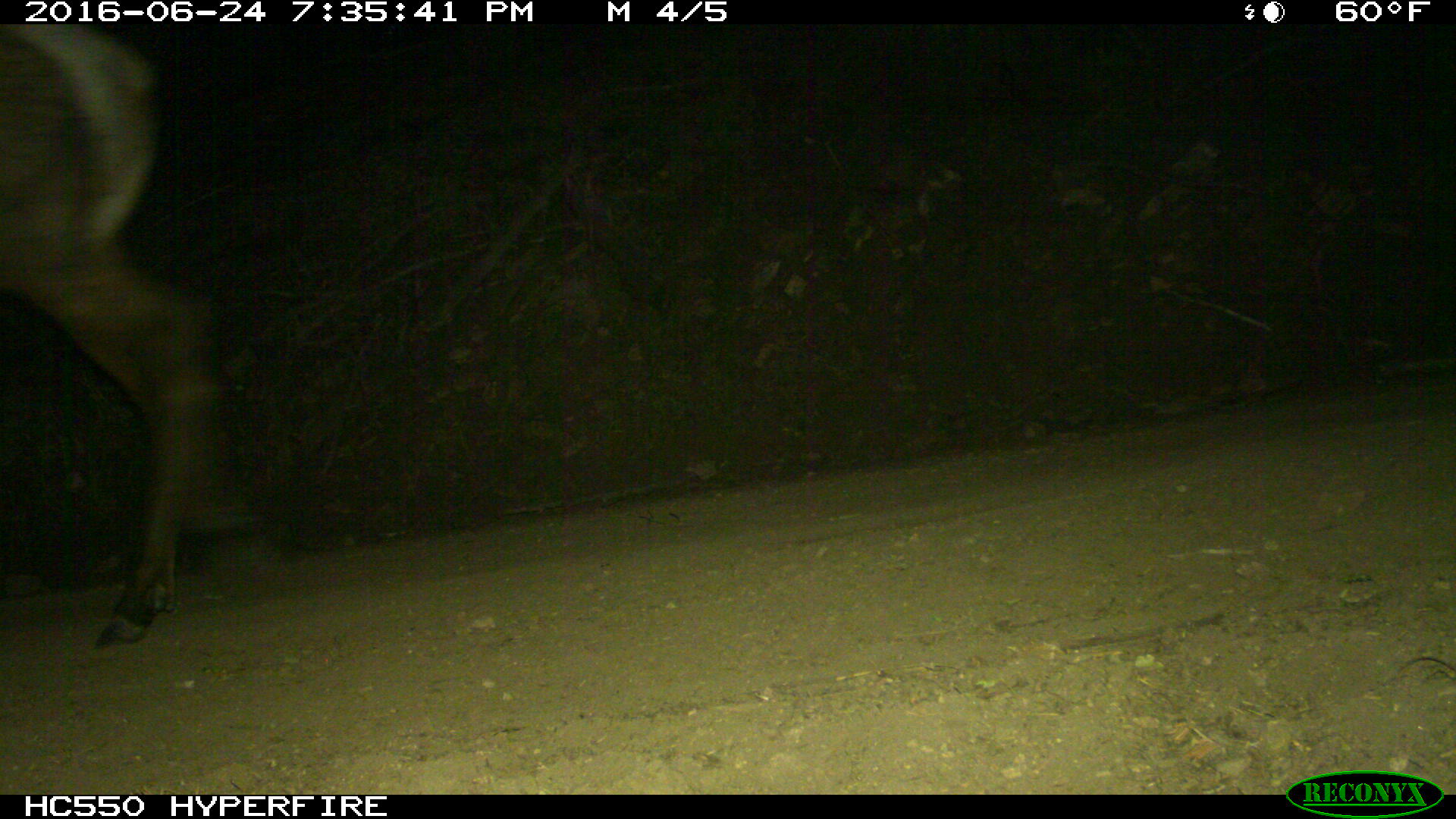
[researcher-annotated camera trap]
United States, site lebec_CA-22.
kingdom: Animalia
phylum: Chordata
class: Mammalia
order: Artiodactyla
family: Cervidae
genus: Cervus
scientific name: Cervus canadensis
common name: elk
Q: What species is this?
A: Cervus canadensis (elk).